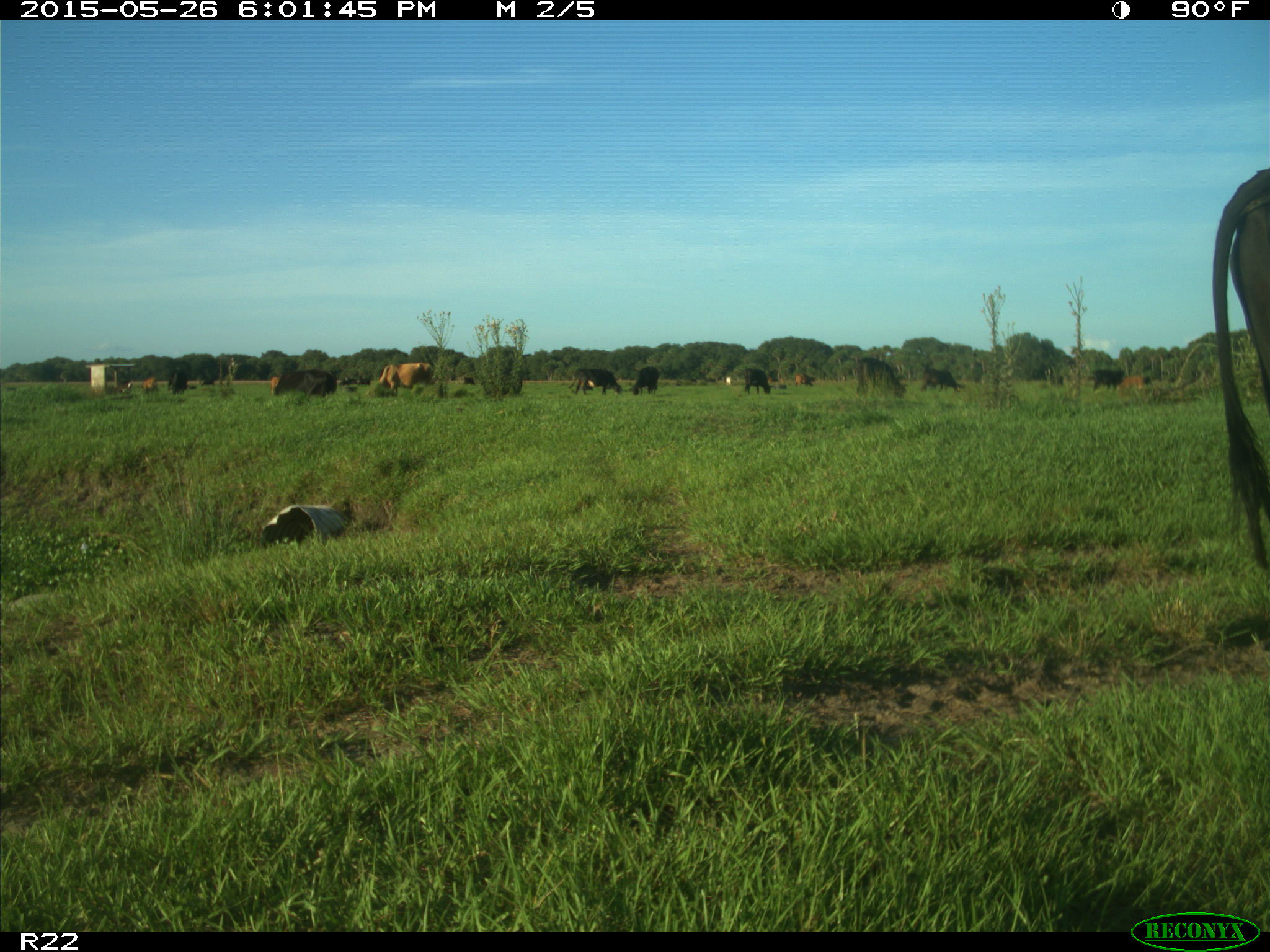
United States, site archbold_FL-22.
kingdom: Animalia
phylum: Chordata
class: Mammalia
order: Artiodactyla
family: Bovidae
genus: Bos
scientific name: Bos taurus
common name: domestic cow